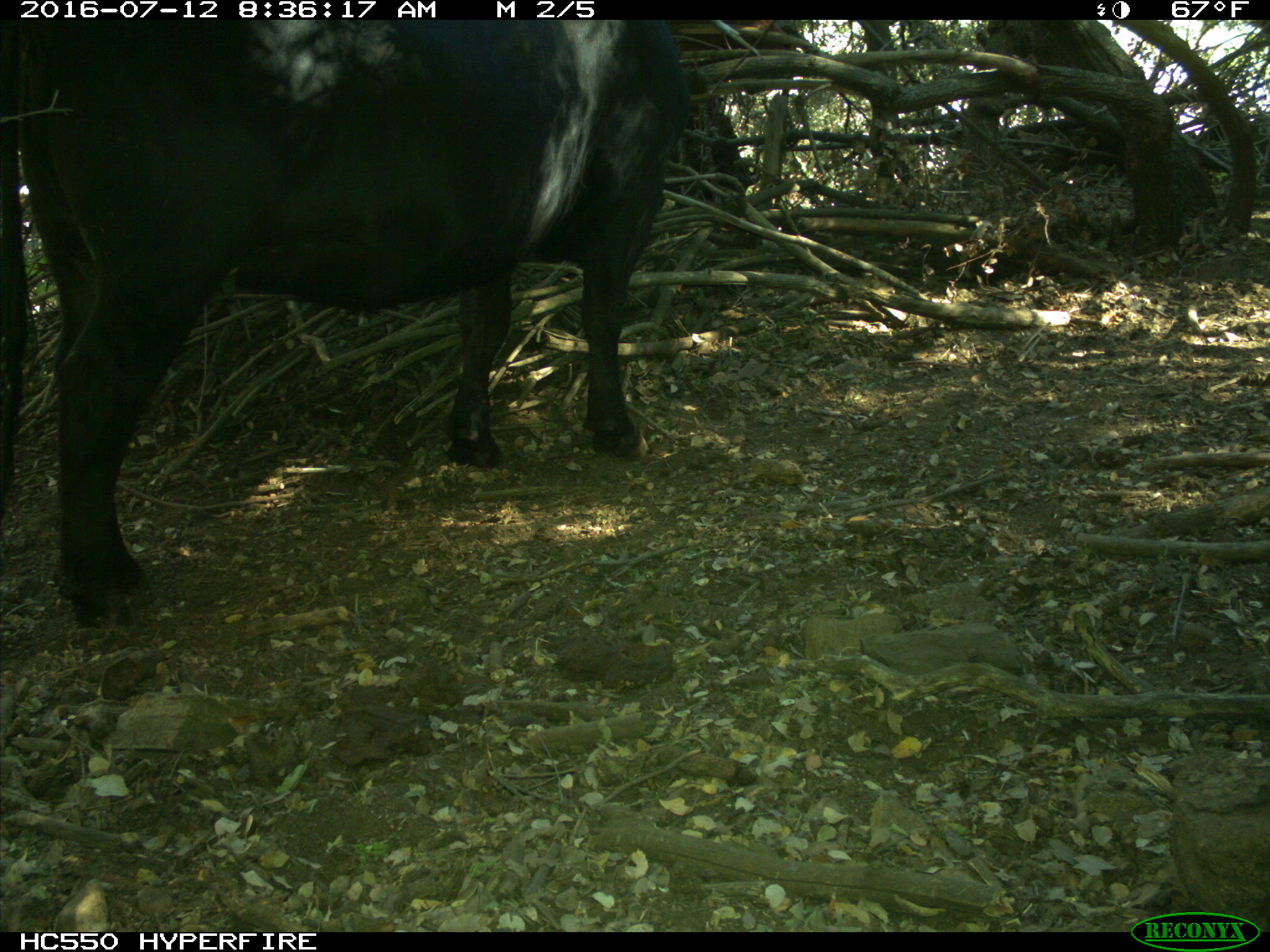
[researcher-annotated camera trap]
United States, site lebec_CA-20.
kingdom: Animalia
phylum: Chordata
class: Mammalia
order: Artiodactyla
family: Bovidae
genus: Bos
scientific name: Bos taurus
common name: domestic cow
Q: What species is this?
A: Bos taurus (domestic cow).